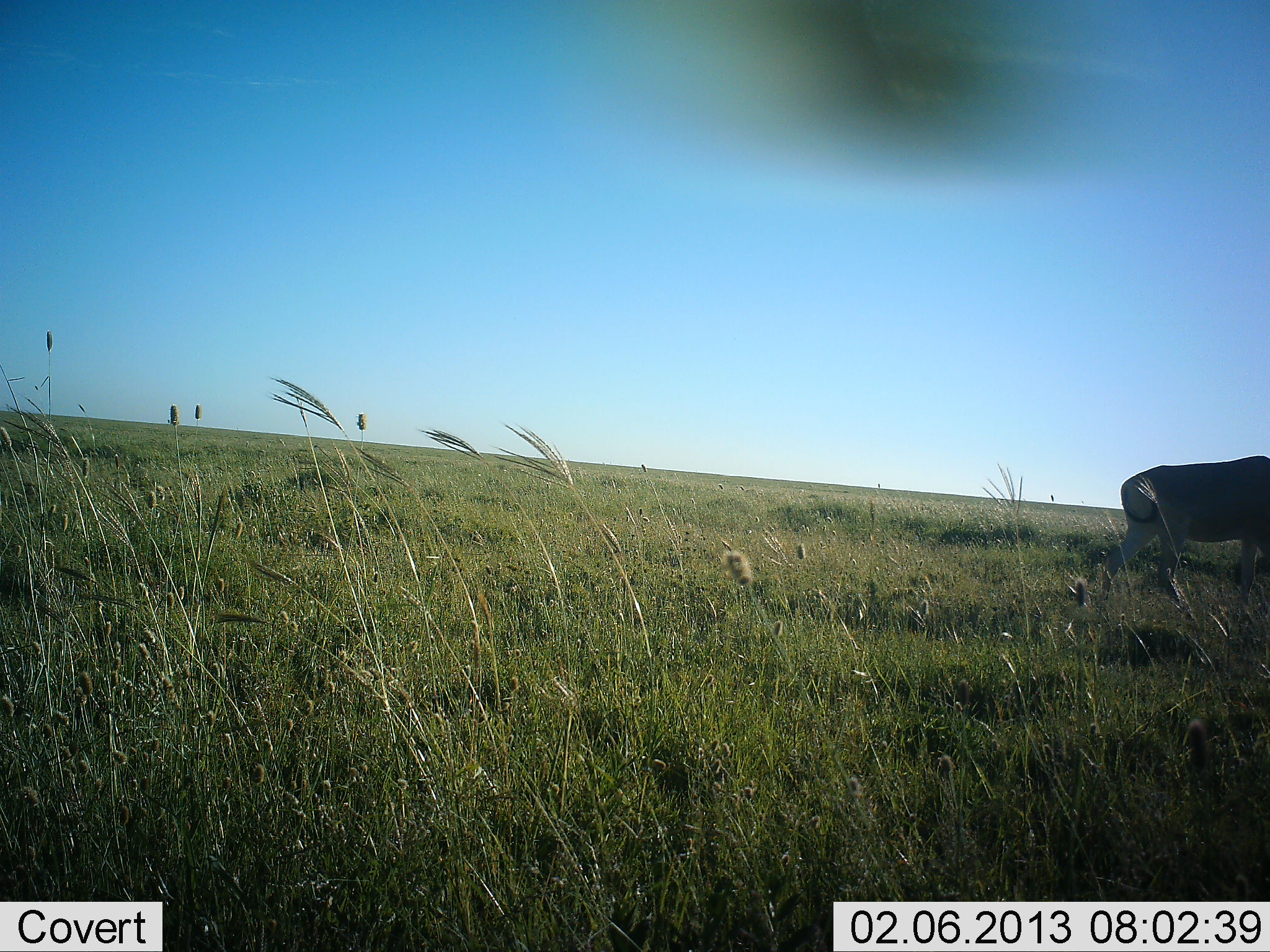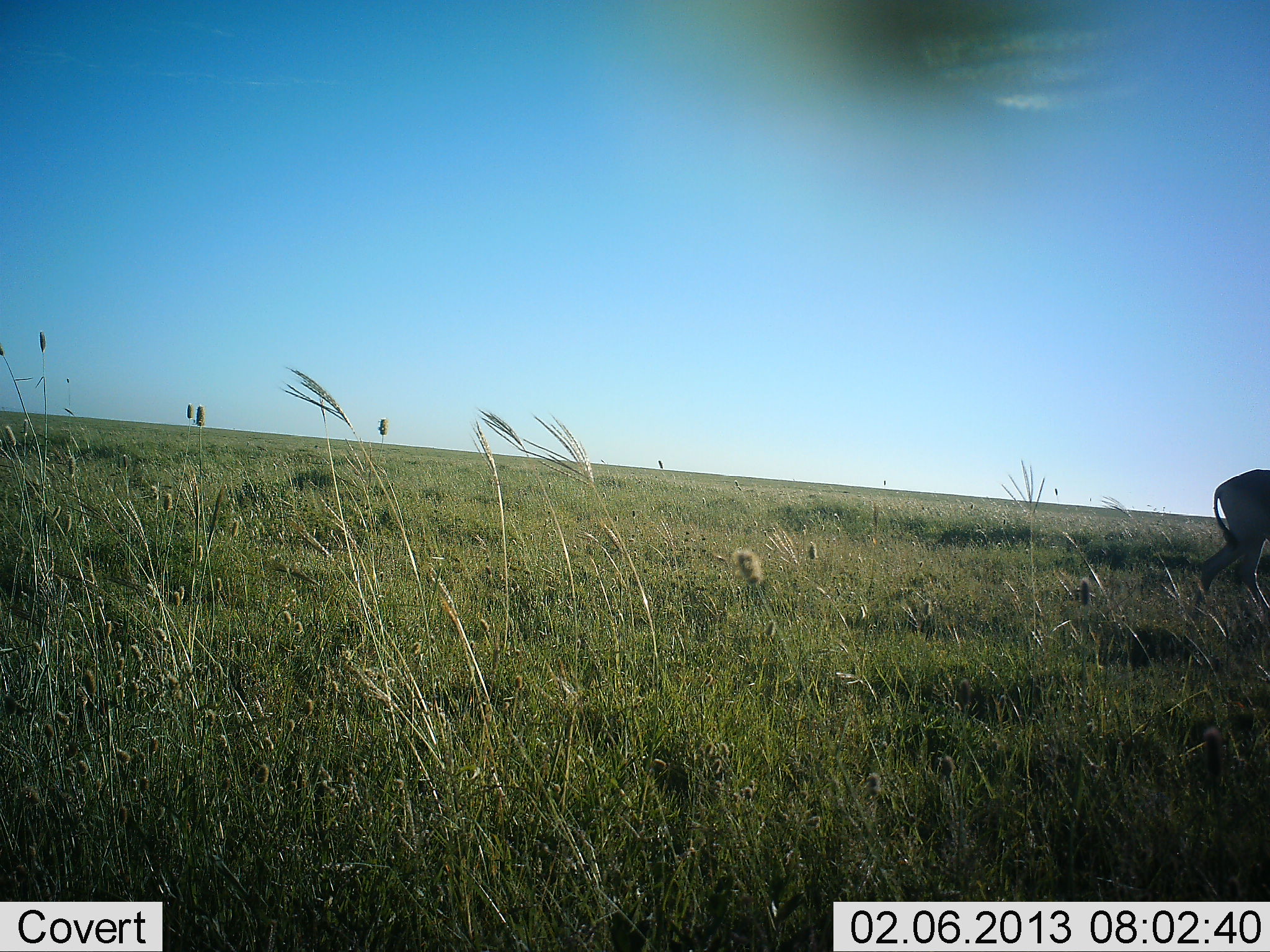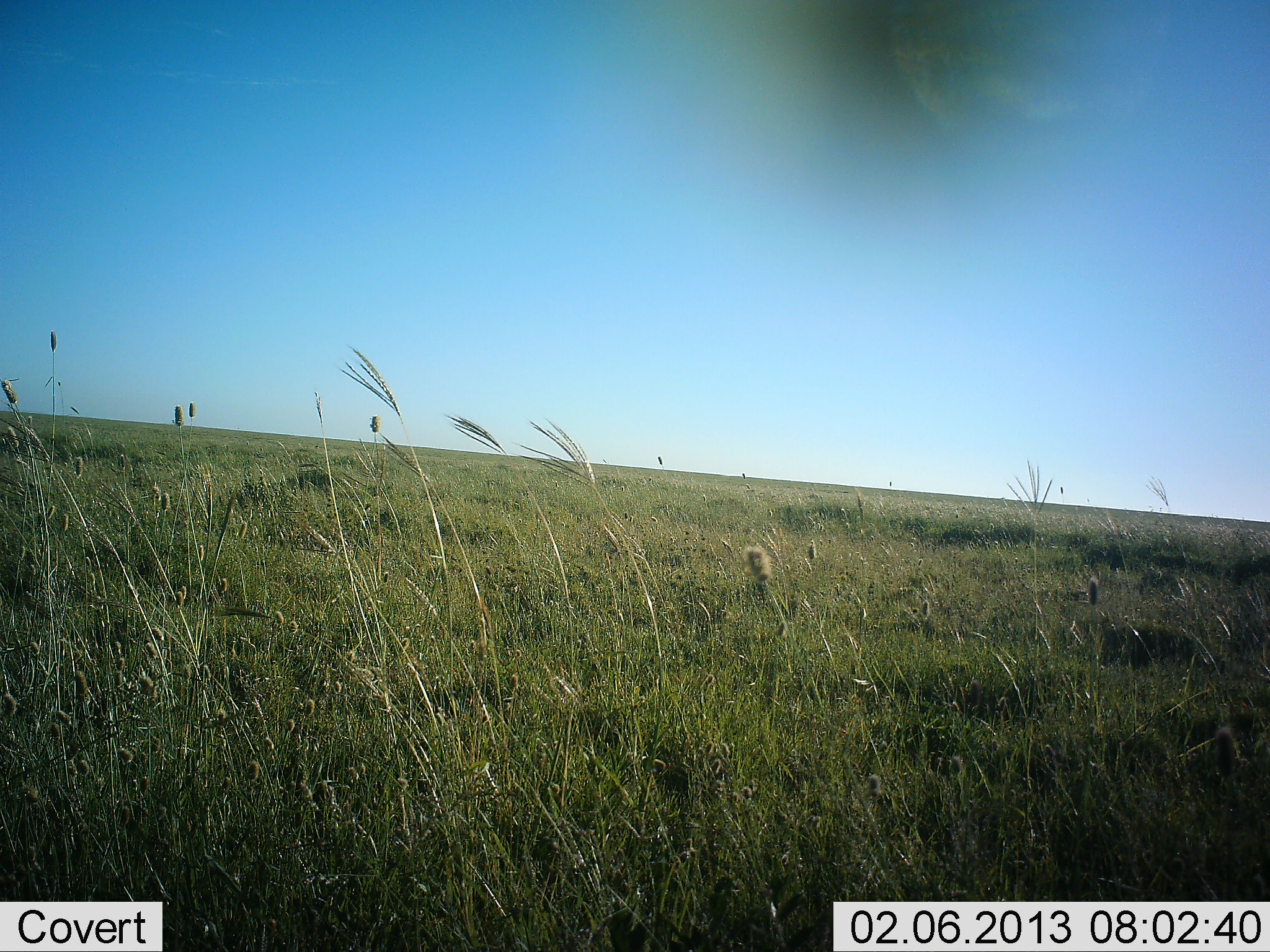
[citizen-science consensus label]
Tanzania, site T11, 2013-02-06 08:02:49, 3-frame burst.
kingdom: Animalia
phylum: Chordata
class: Mammalia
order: Artiodactyla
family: Bovidae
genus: Alcelaphus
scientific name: Alcelaphus buselaphus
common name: hartebeest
Hartebeest (Alcelaphus buselaphus), count 1. Behavior (volunteer vote fractions): standing 0%, resting 0%, moving 100%, interacting 0%. Young present (vote fraction): 0%. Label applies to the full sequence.